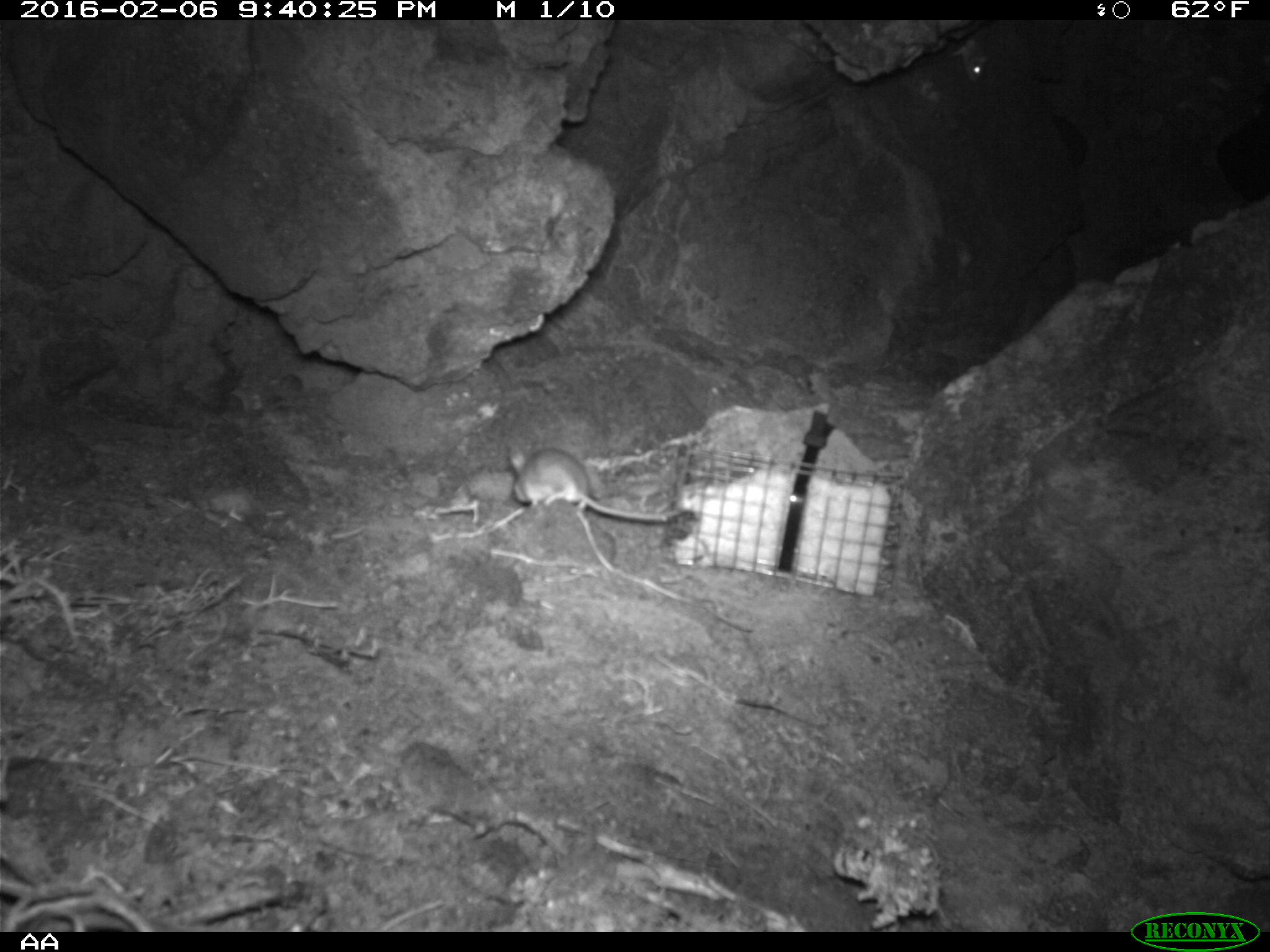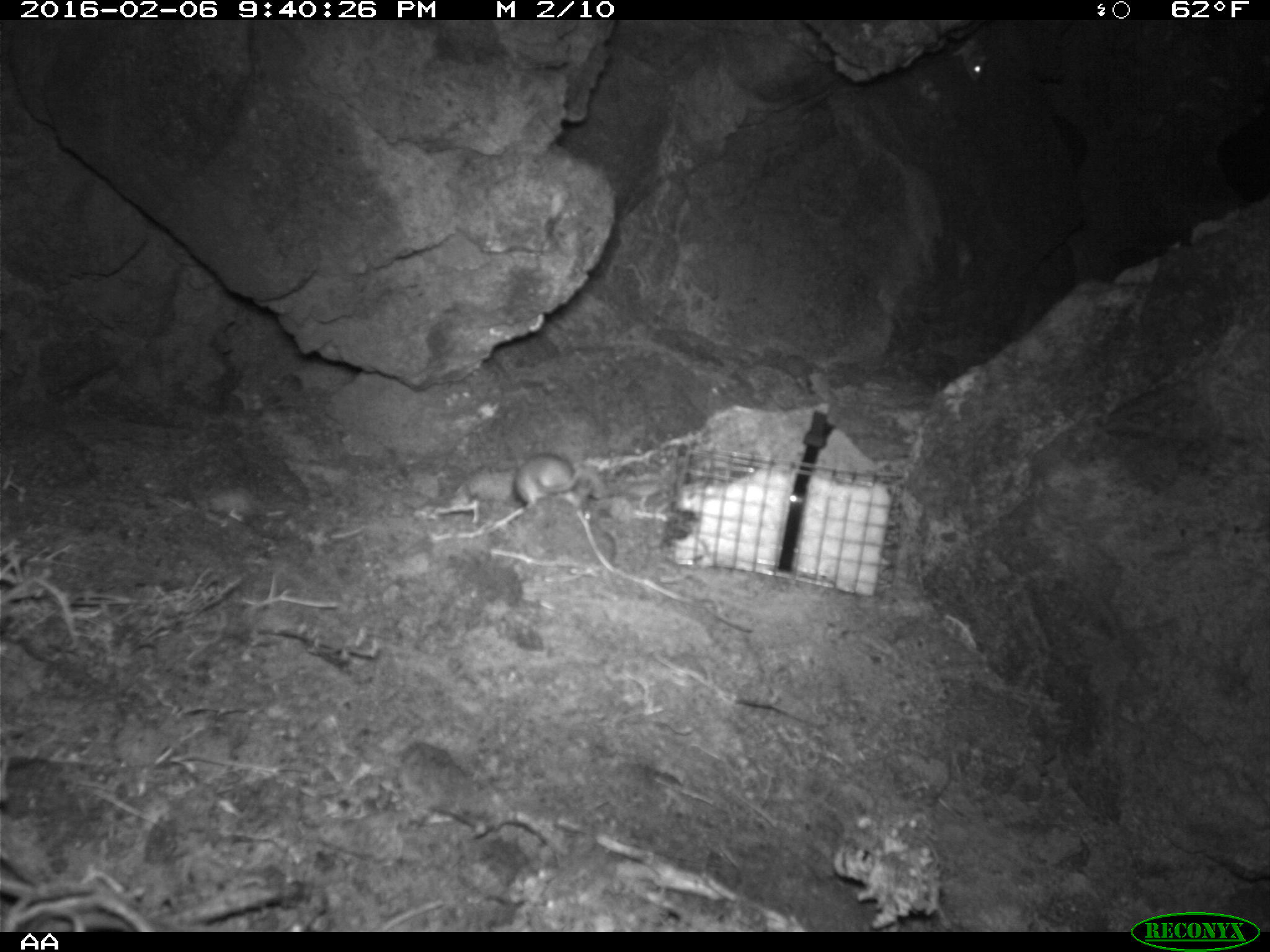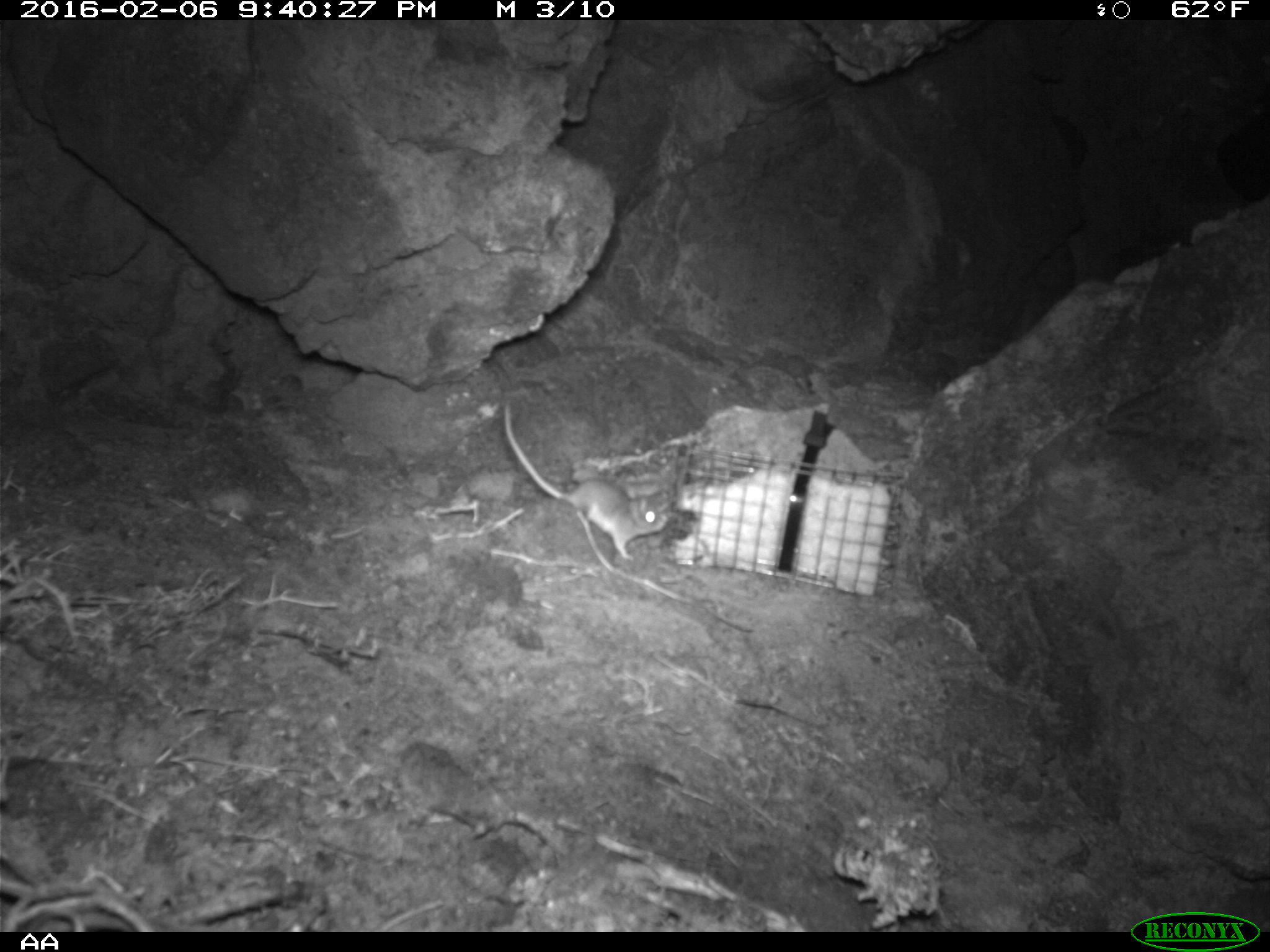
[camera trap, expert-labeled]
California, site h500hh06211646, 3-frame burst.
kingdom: Animalia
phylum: Chordata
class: Mammalia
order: Rodentia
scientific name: Rodentia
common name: rodent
Rodent (Rodentia).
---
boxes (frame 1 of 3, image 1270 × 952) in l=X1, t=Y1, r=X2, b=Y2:
rodent: l=507, t=444, r=678, b=521; l=949, t=25, r=988, b=82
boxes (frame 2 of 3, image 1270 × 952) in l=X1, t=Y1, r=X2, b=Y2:
rodent: l=514, t=451, r=580, b=512; l=951, t=32, r=990, b=81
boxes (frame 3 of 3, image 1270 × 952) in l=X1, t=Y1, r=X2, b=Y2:
rodent: l=504, t=403, r=667, b=562